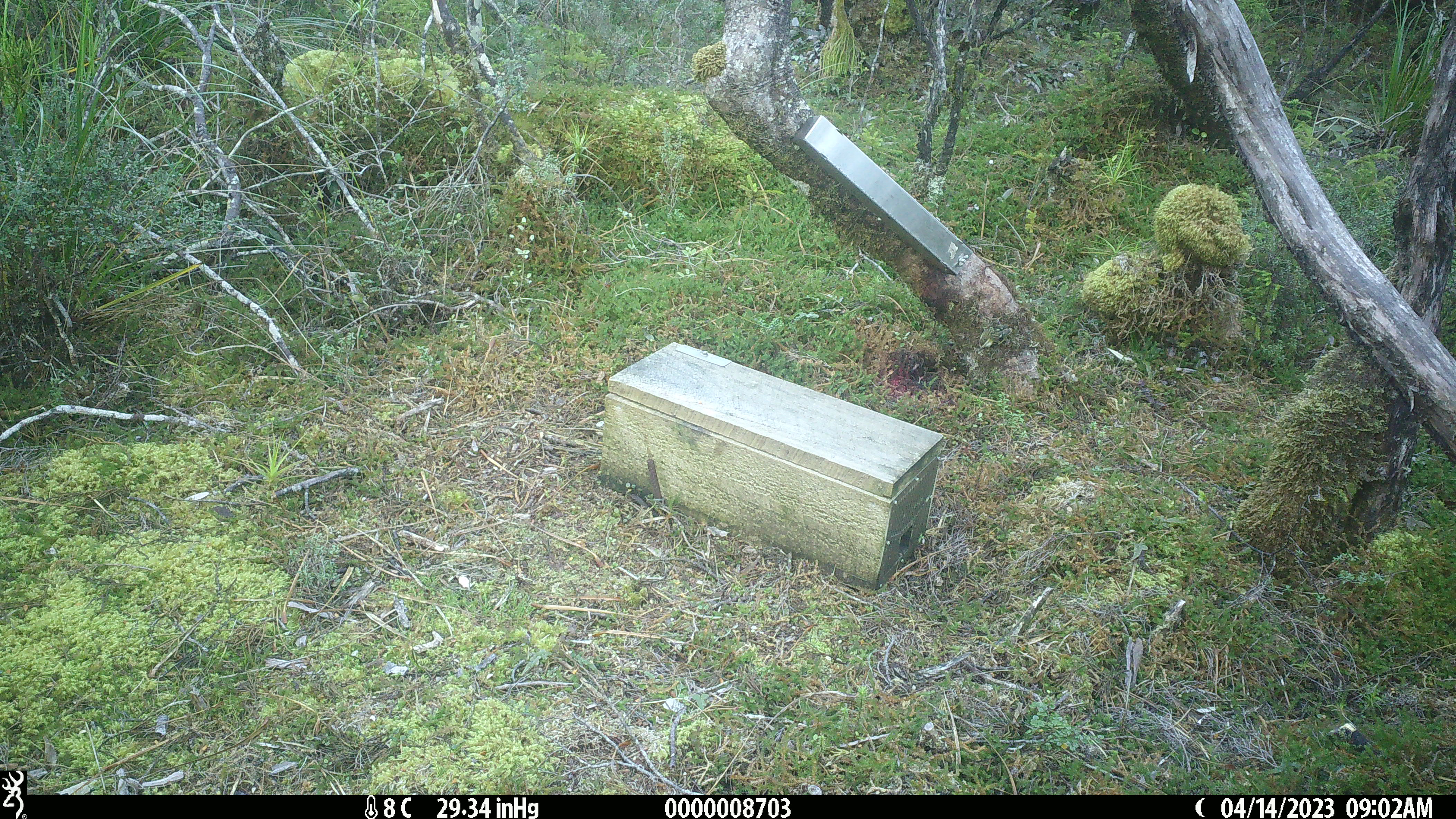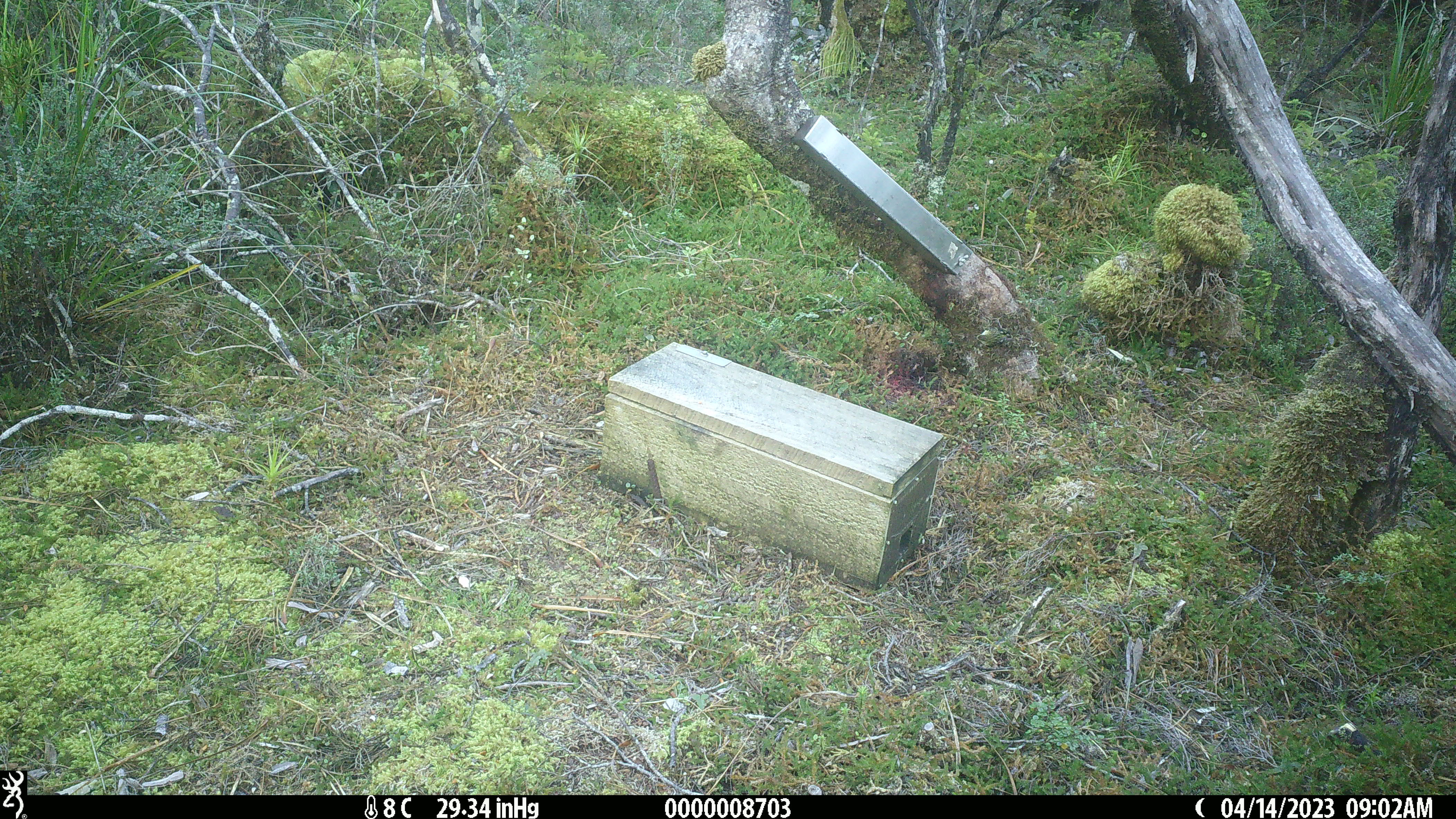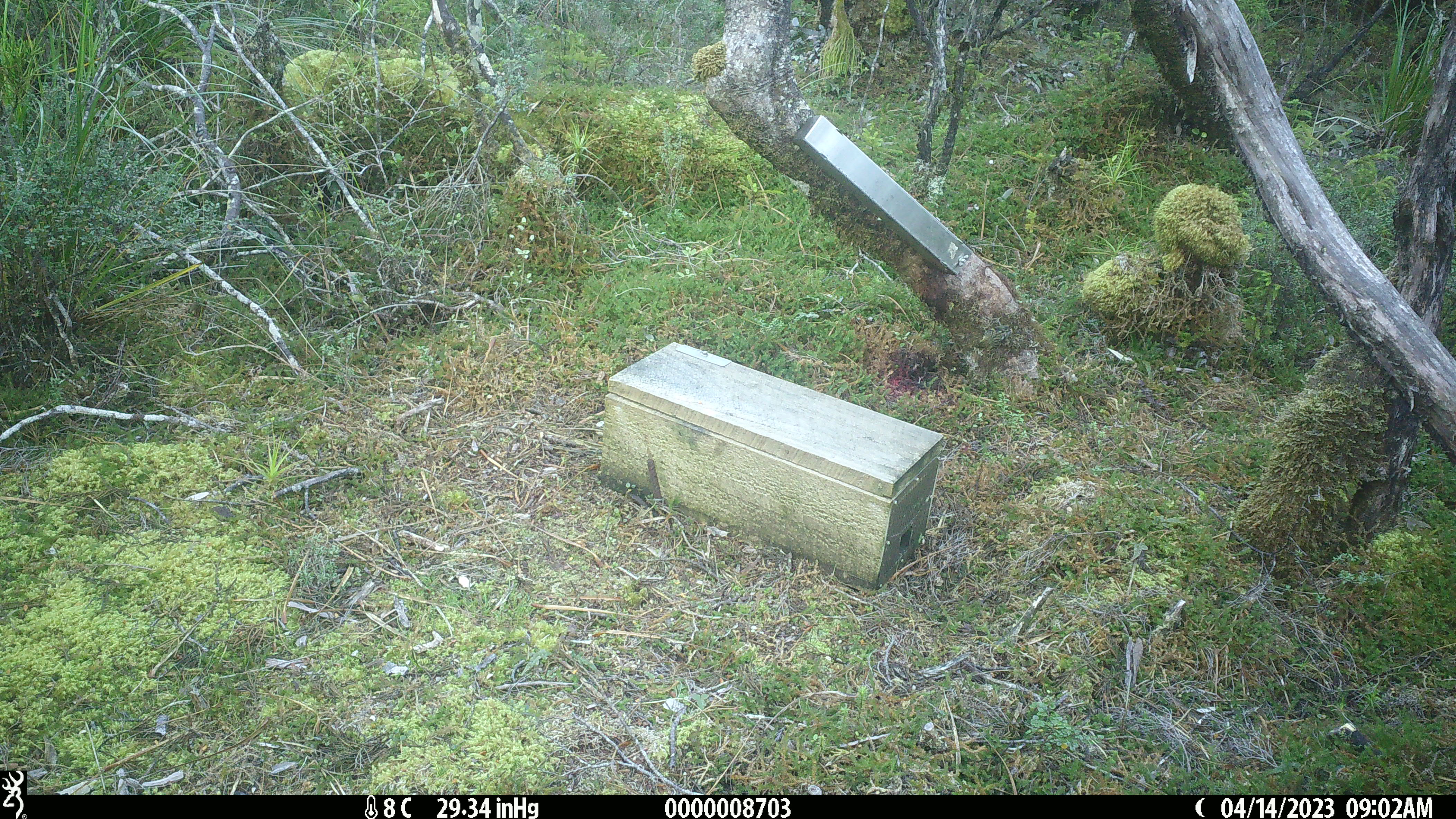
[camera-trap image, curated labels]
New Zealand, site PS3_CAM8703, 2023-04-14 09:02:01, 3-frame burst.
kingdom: Animalia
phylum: Chordata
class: Aves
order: Passeriformes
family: Acanthisittidae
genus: Acanthisitta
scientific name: Acanthisitta chloris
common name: rifleman